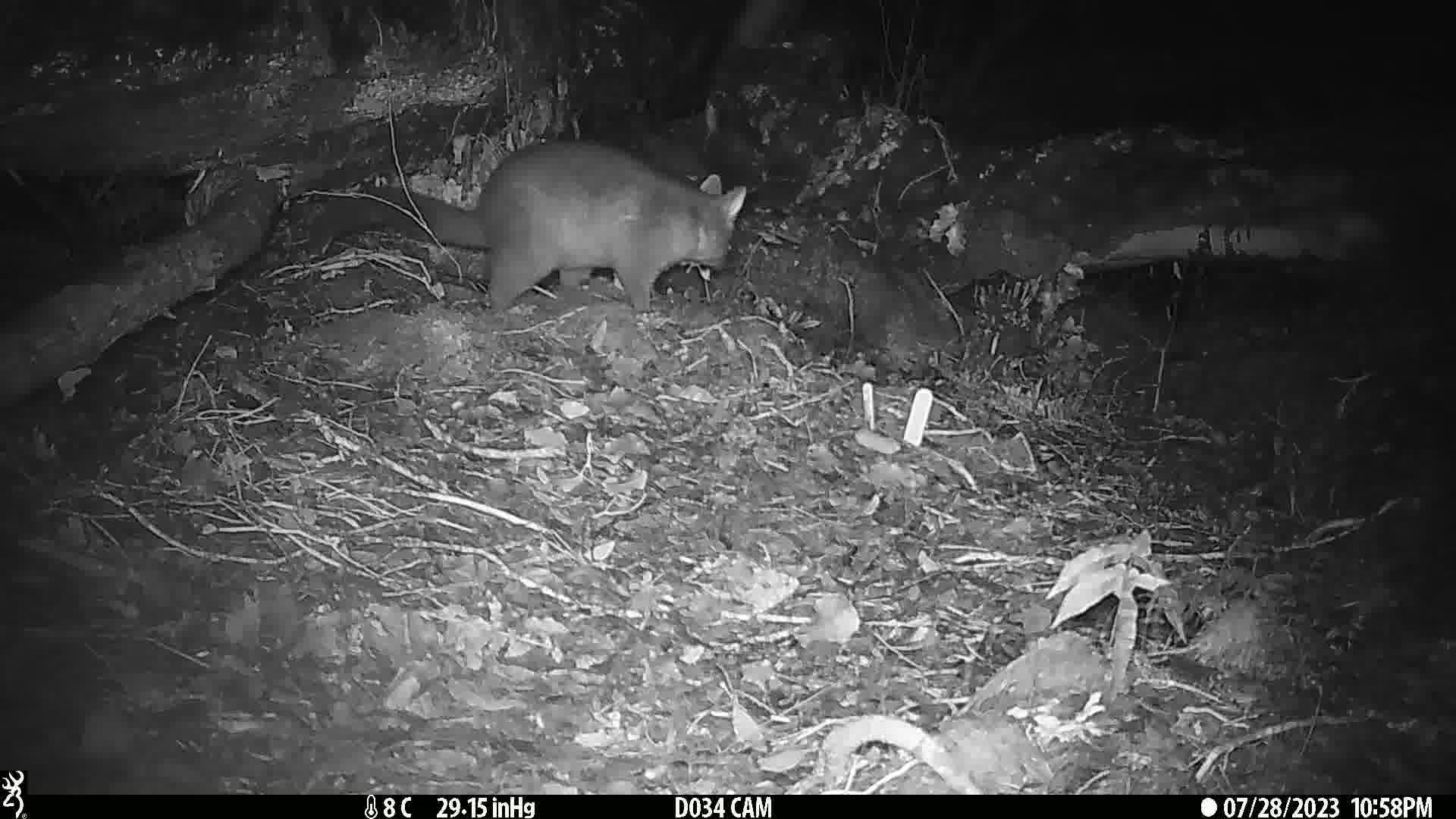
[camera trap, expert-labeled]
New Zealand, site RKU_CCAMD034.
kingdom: Animalia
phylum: Chordata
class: Mammalia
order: Diprotodontia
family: Phalangeridae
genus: Trichosurus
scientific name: Trichosurus vulpecula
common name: common brushtail possum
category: possum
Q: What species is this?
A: Possum (common brushtail possum) (Trichosurus vulpecula).